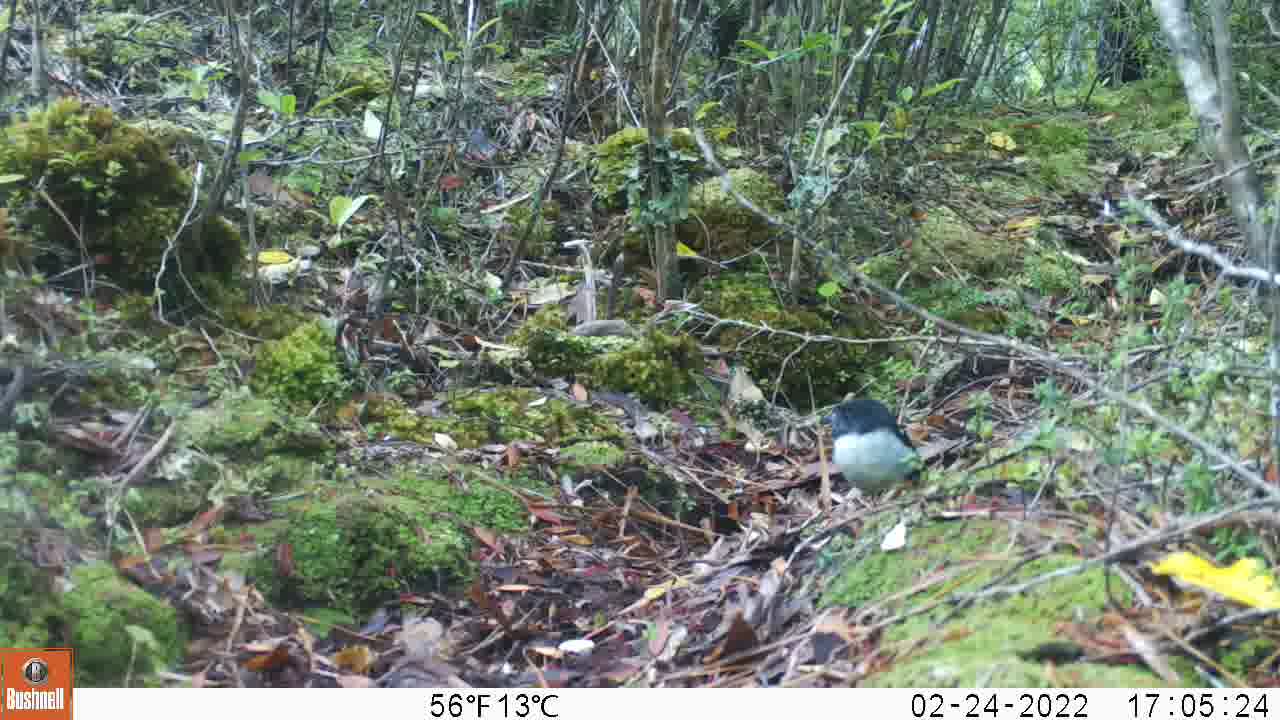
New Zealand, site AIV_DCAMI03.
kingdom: Animalia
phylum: Chordata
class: Aves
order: Passeriformes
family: Petroicidae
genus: Petroica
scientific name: Petroica macrocephala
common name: tomtit